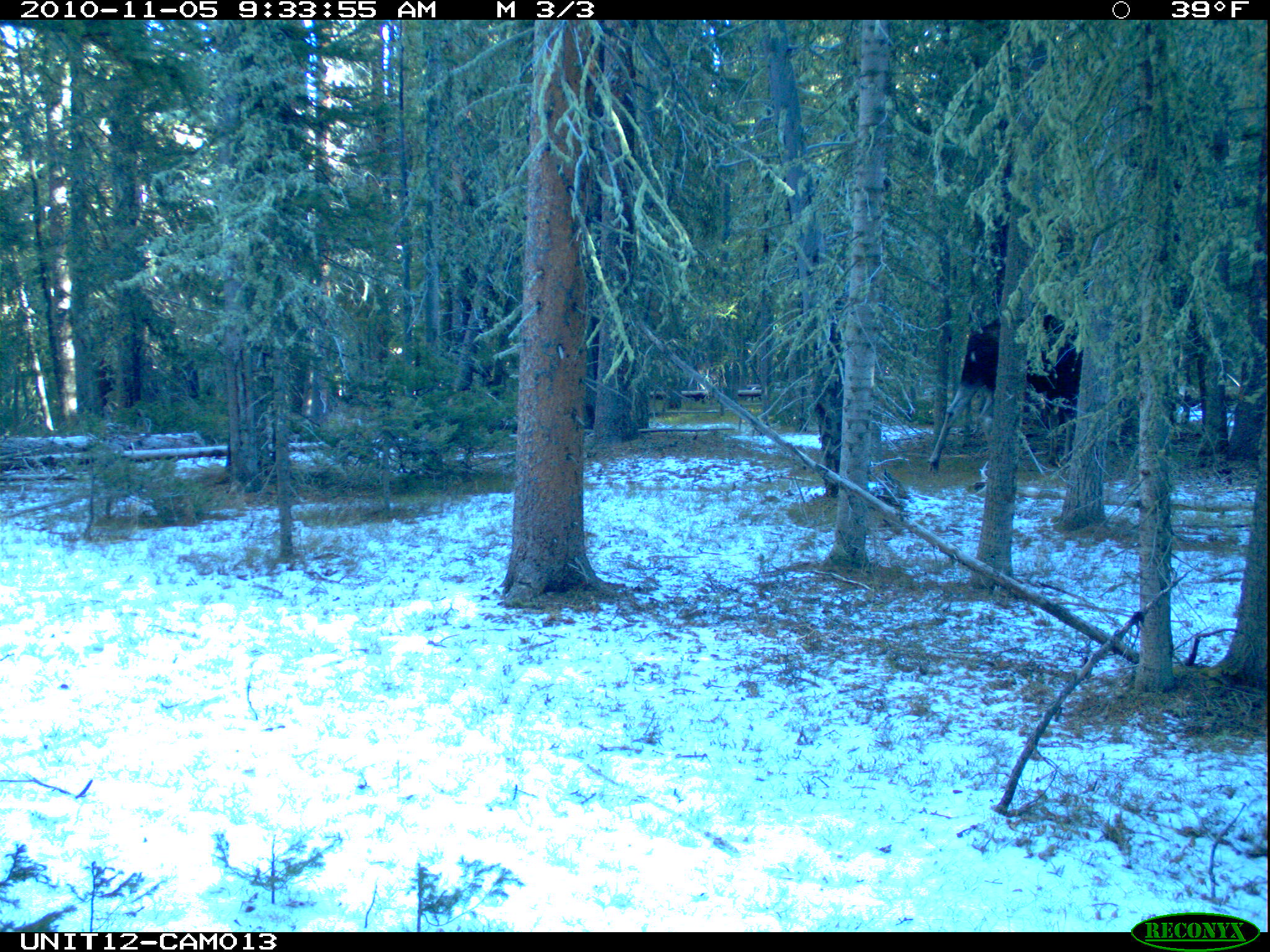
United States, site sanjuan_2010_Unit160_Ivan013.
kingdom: Animalia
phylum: Chordata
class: Mammalia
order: Artiodactyla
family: Cervidae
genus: Alces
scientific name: Alces alces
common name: moose